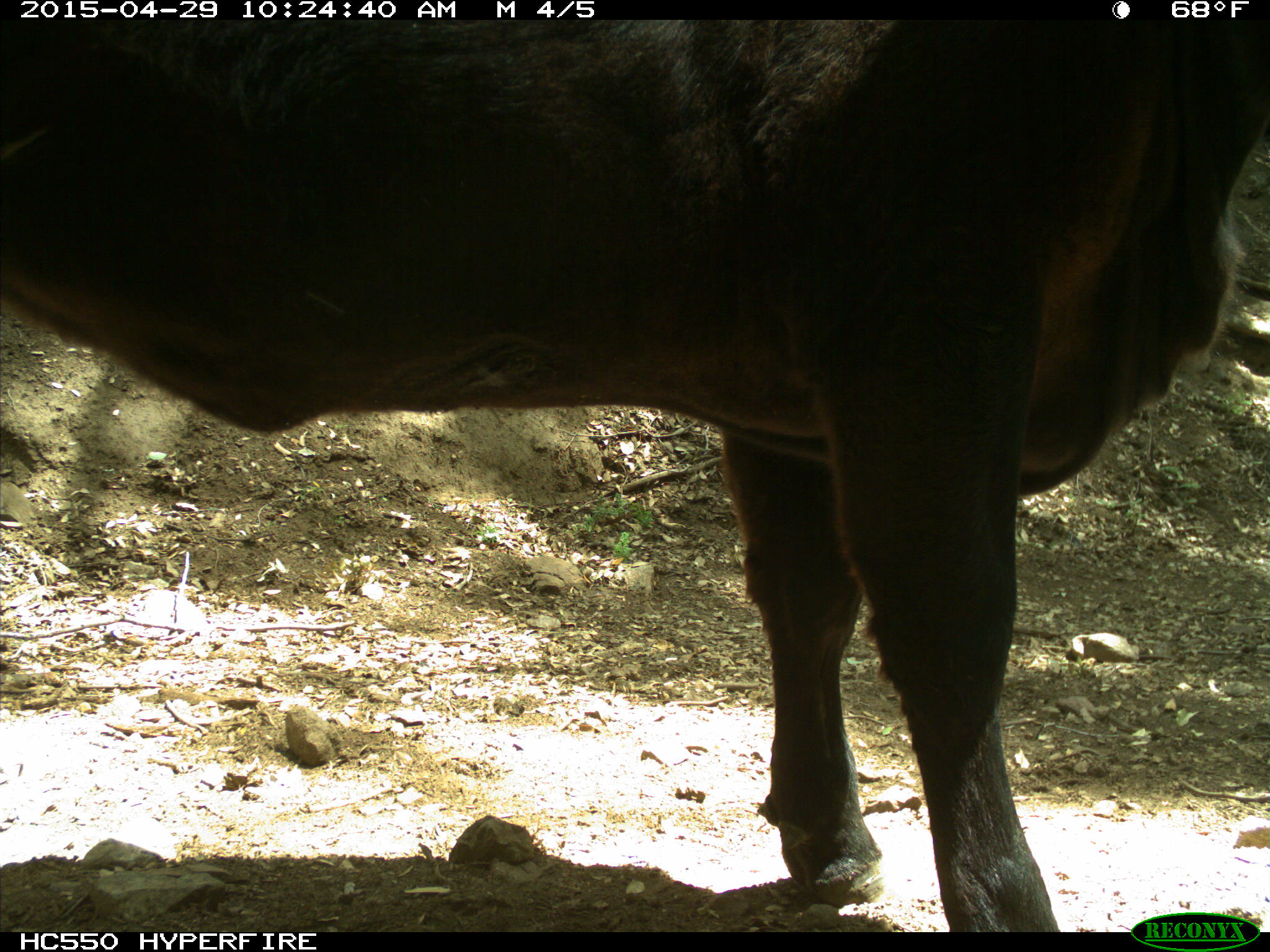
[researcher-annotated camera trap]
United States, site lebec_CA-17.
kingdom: Animalia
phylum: Chordata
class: Mammalia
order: Artiodactyla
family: Bovidae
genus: Bos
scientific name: Bos taurus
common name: domestic cow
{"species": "Bos taurus (domestic cow)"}